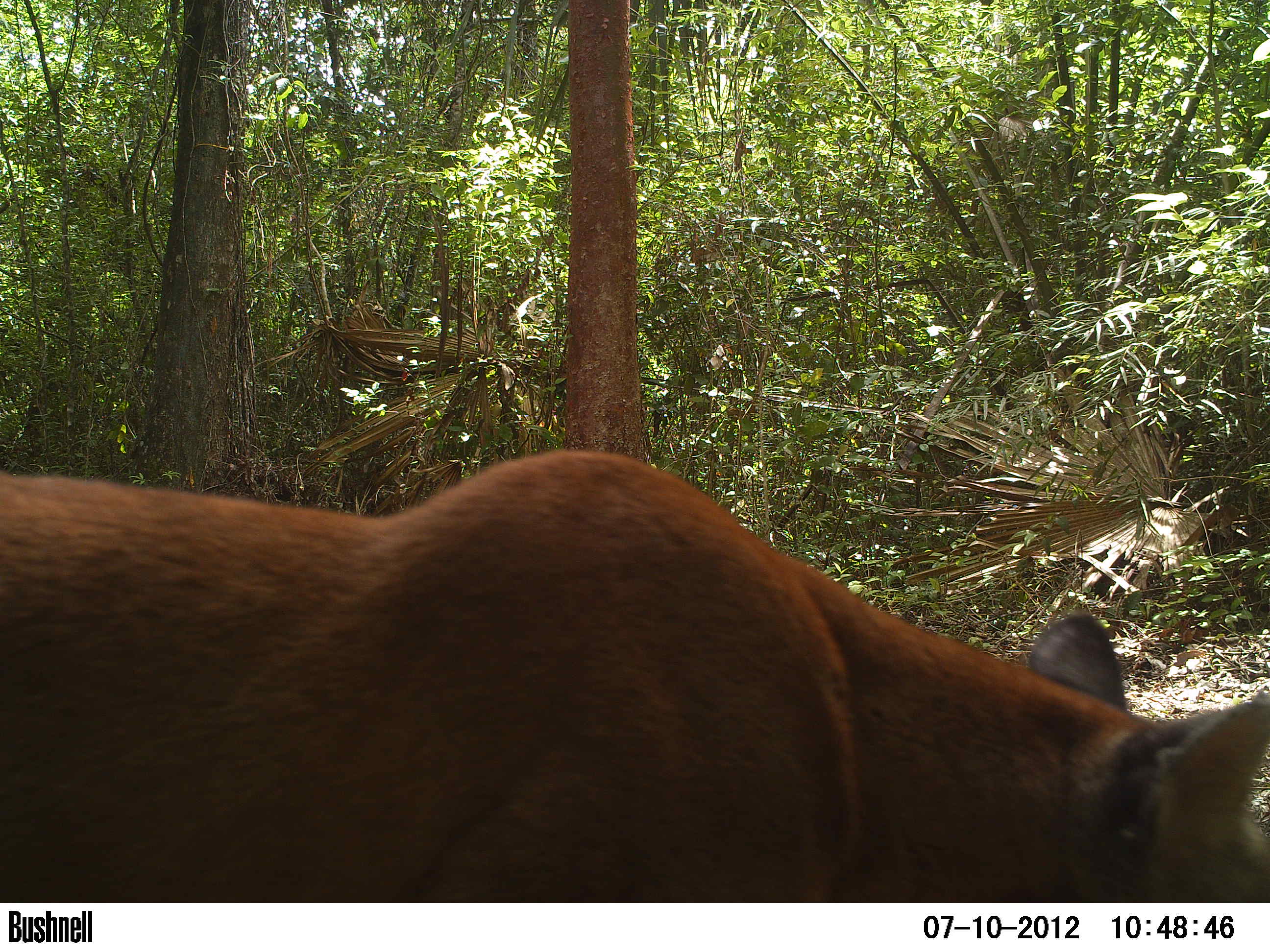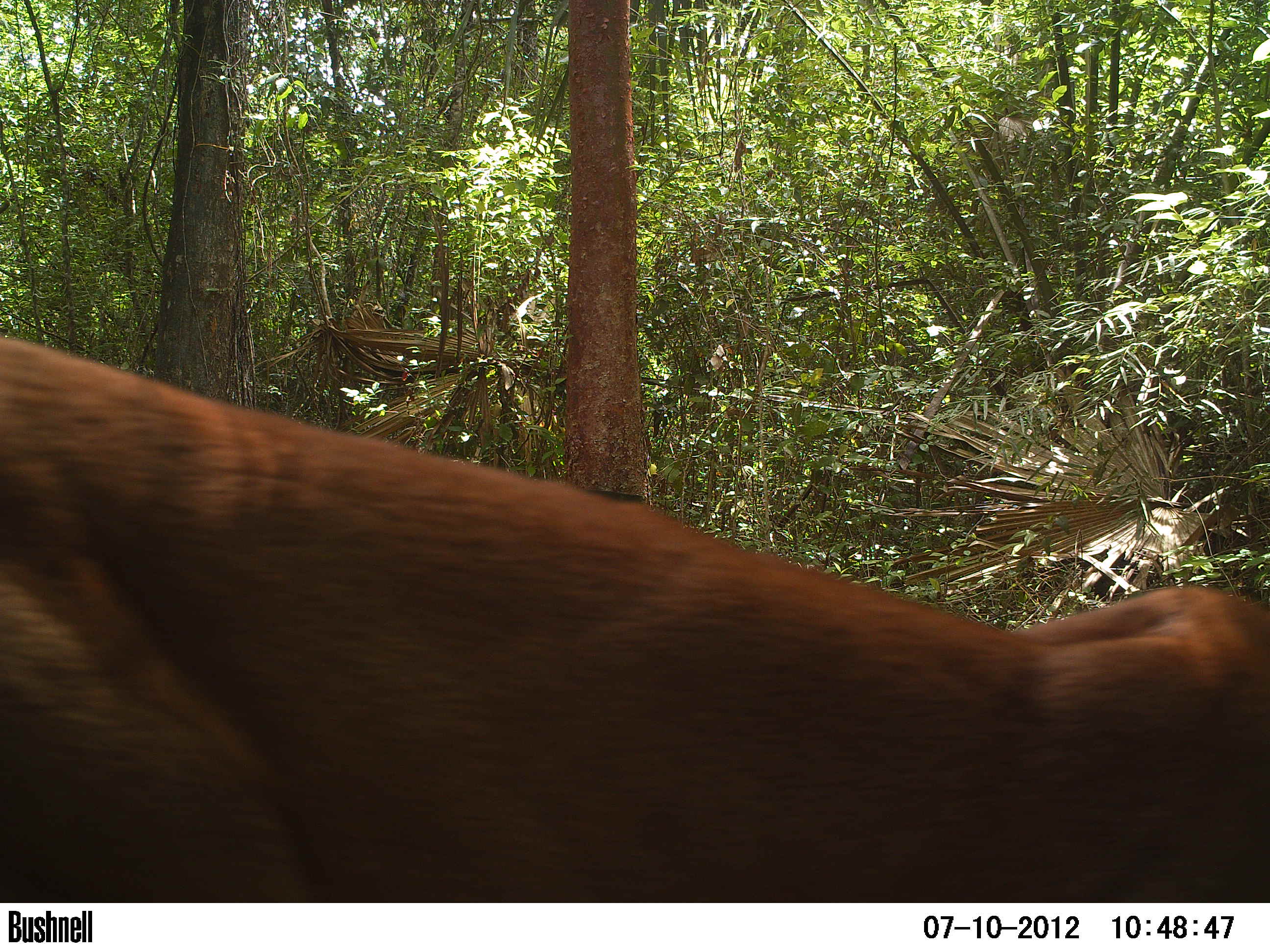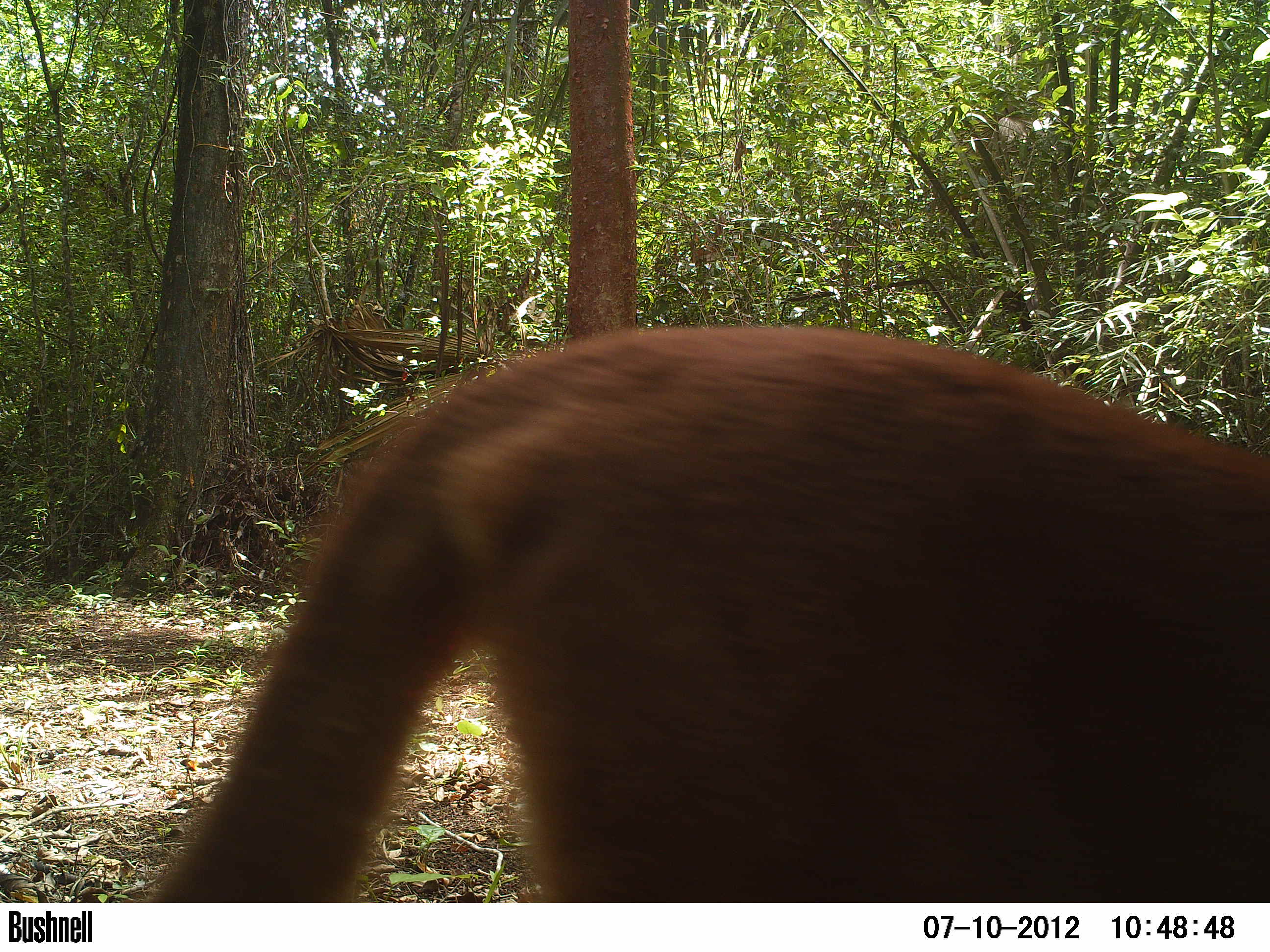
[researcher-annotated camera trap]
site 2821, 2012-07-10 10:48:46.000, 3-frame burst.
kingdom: Animalia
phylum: Chordata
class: Mammalia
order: Carnivora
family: Felidae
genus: Puma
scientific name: Puma concolor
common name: mountain lion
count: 1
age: adult